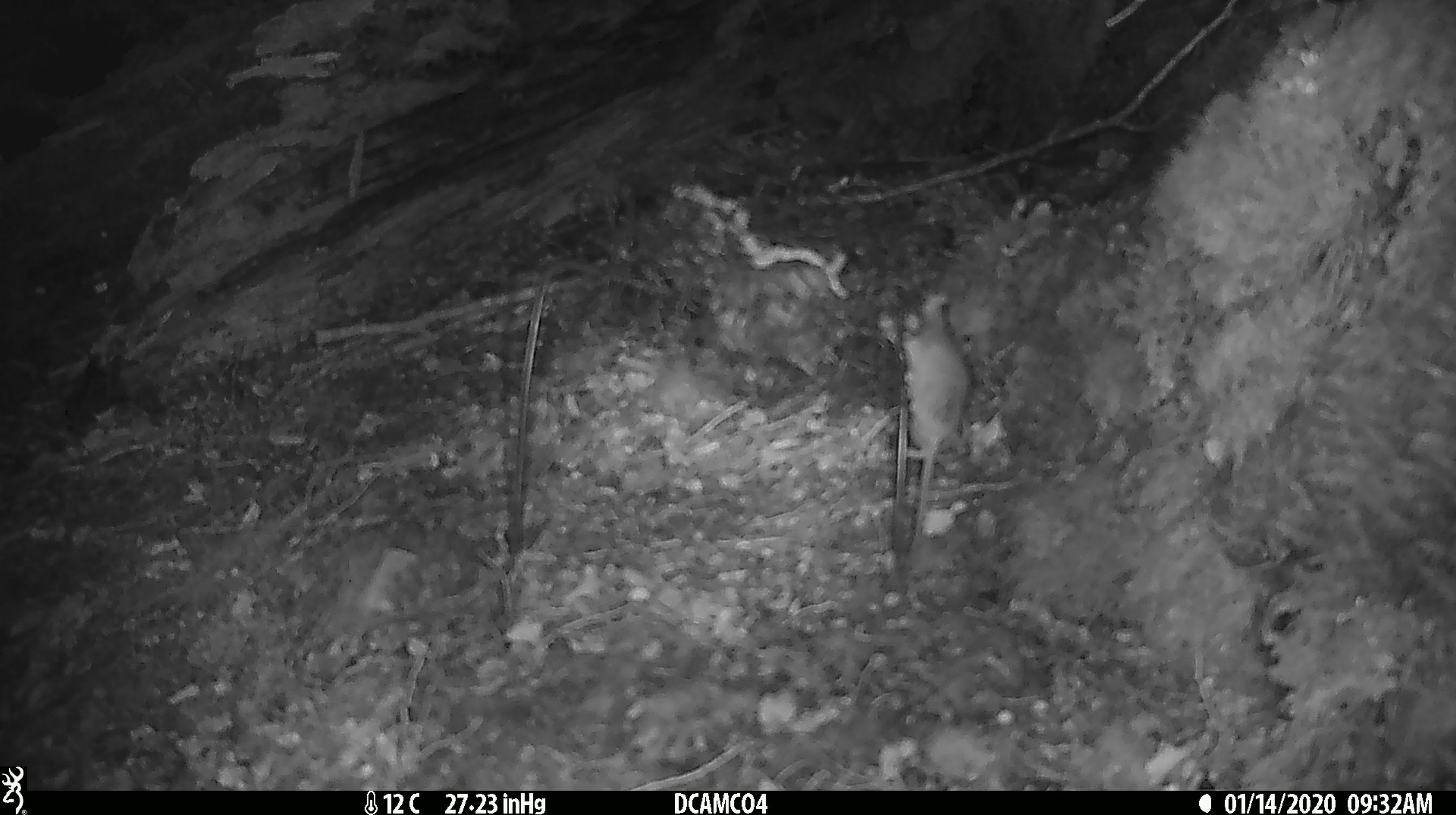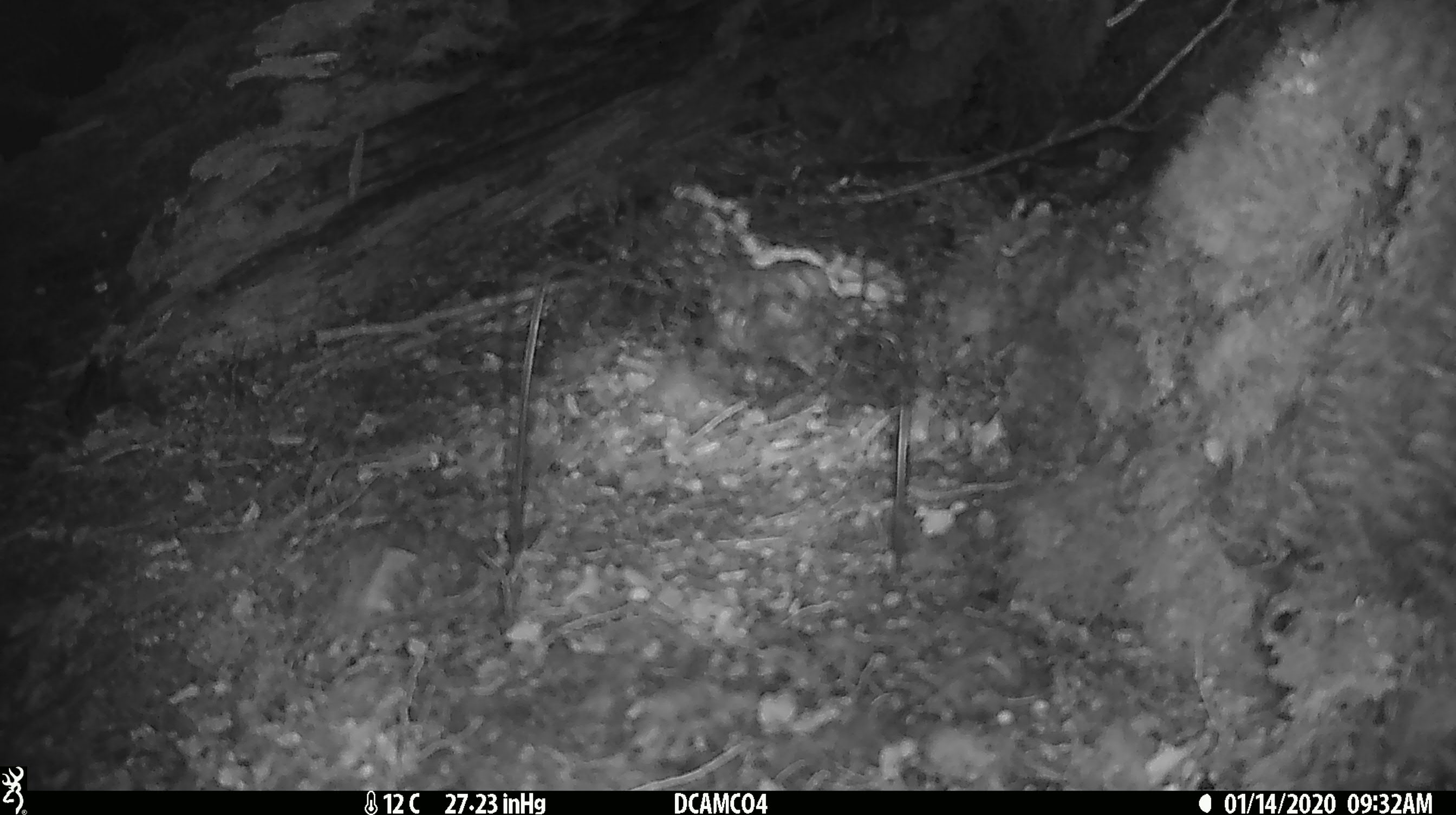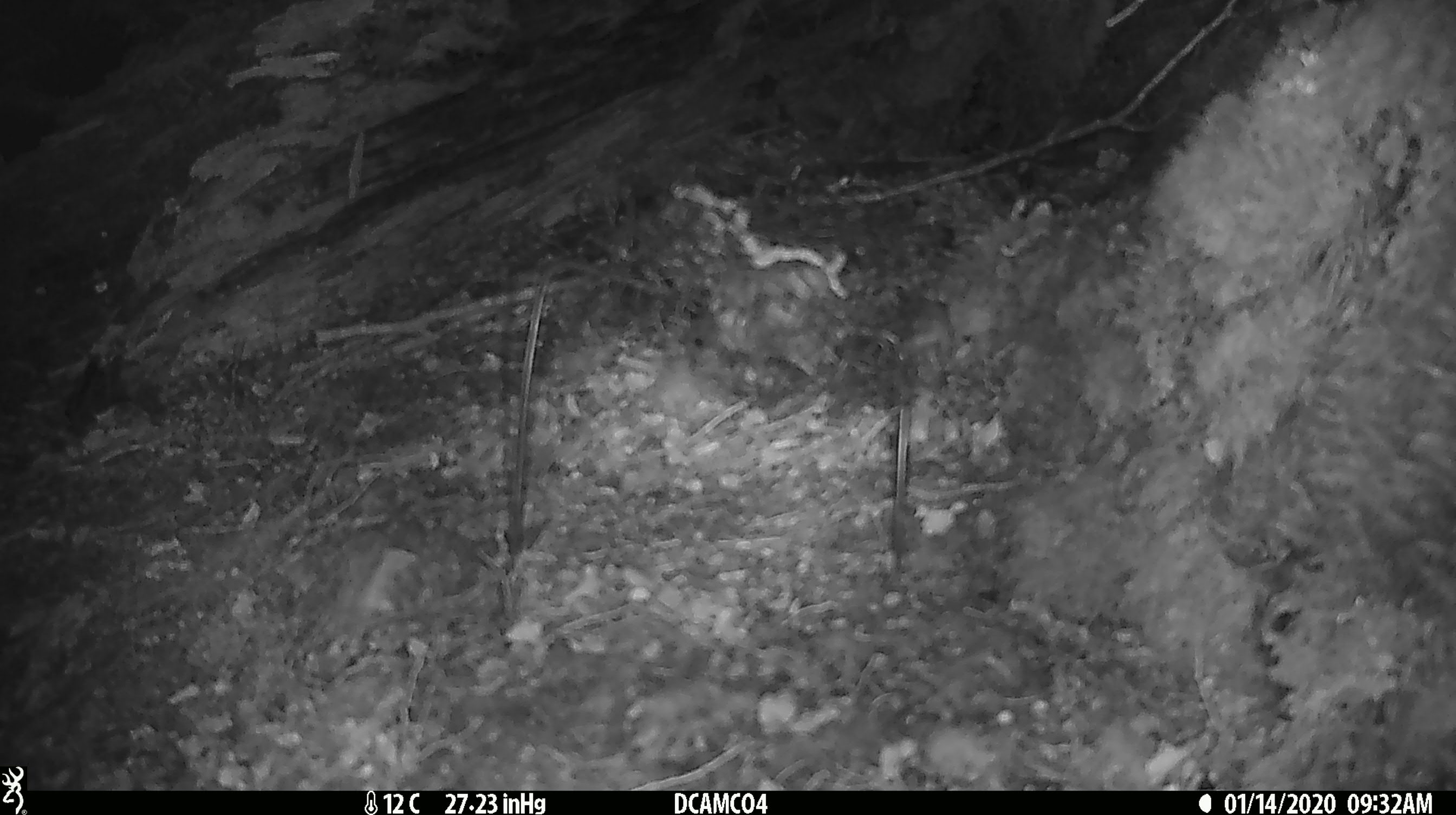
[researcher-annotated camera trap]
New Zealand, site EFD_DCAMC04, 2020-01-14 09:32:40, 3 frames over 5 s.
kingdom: Animalia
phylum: Chordata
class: Mammalia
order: Rodentia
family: Muridae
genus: Mus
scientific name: Mus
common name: mouse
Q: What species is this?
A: Mouse (Mus).